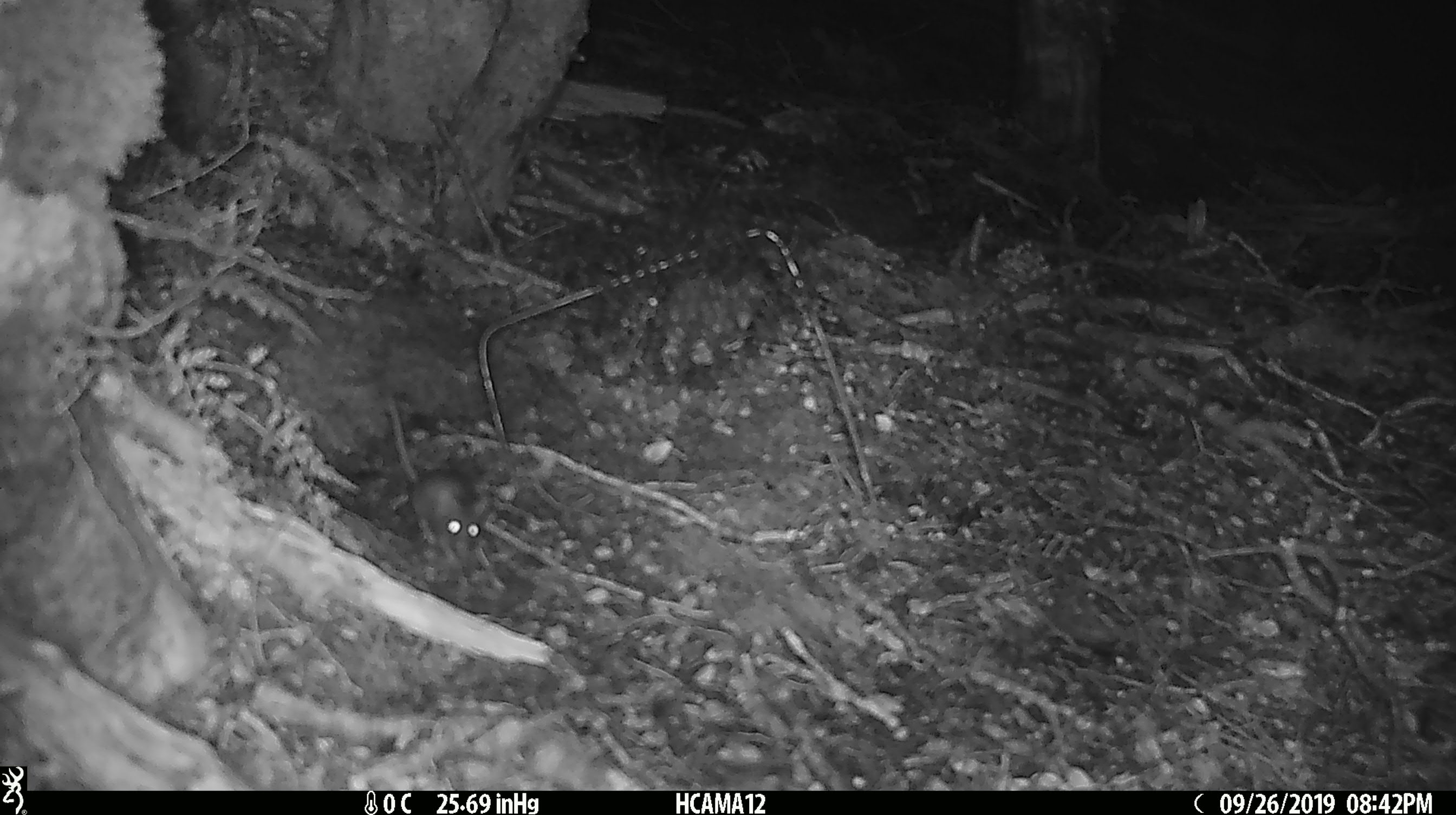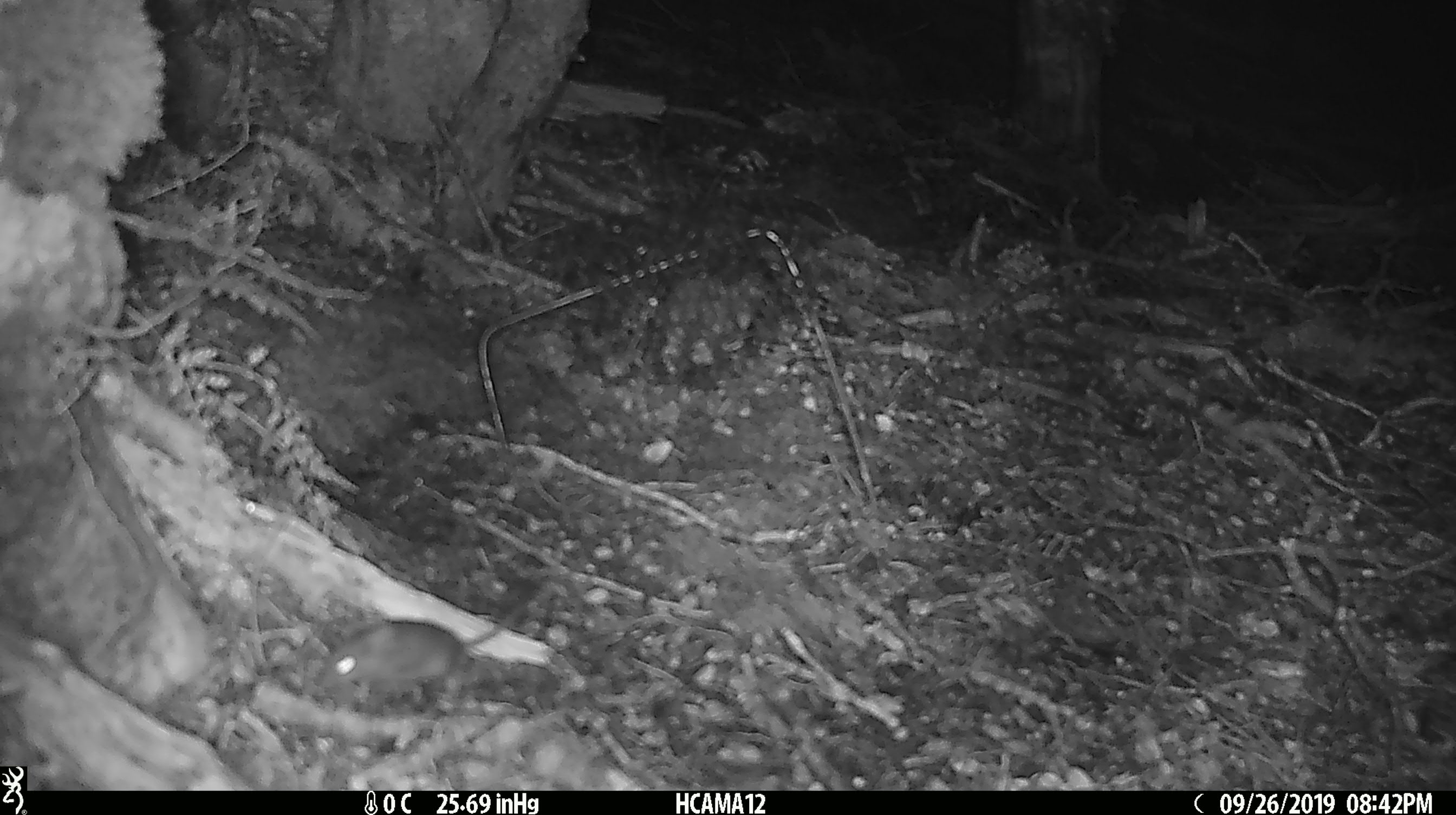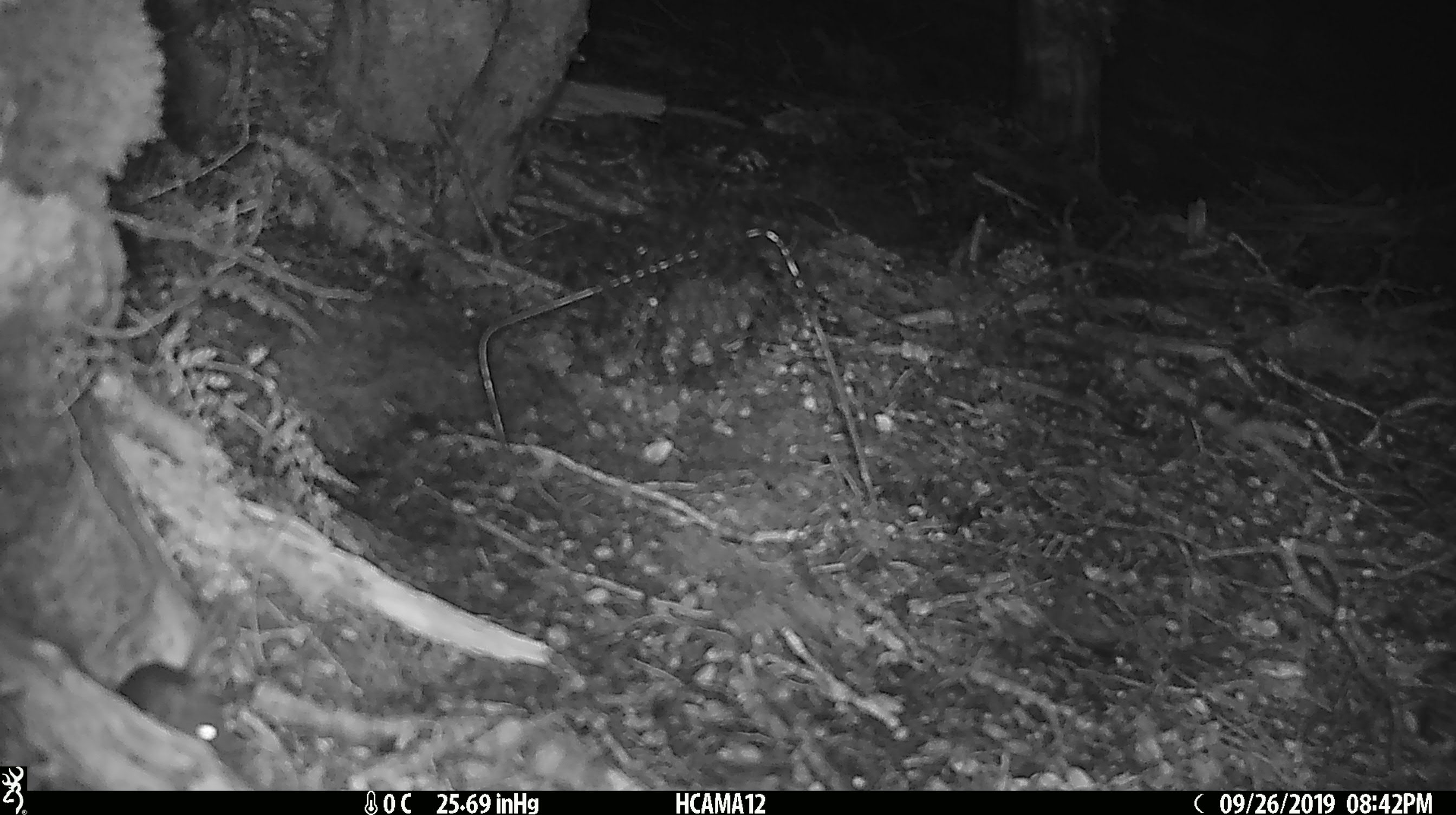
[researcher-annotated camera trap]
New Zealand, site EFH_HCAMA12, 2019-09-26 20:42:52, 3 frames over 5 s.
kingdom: Animalia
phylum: Chordata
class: Mammalia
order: Rodentia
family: Muridae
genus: Mus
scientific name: Mus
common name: mouse